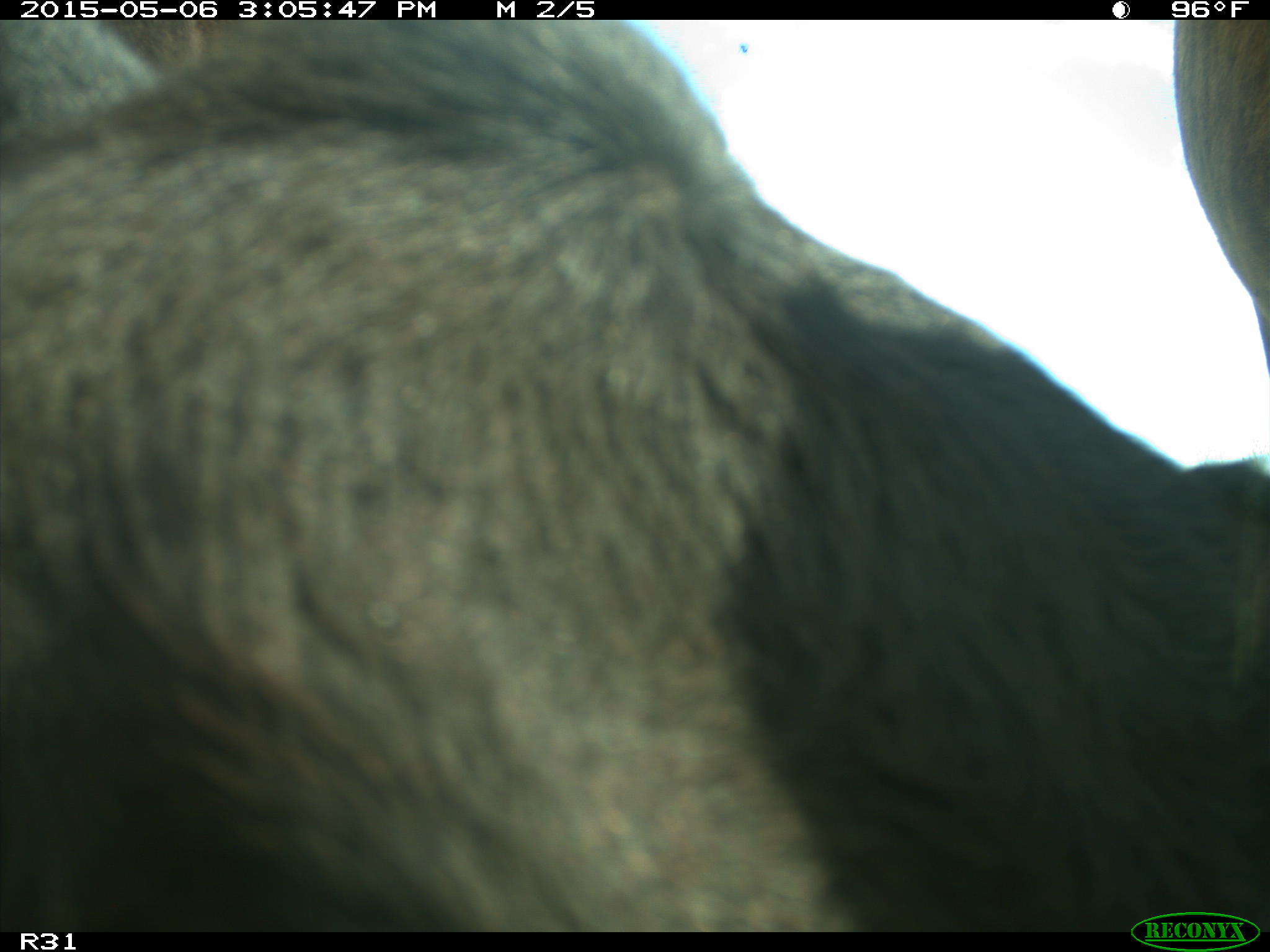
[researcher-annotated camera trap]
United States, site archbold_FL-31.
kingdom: Animalia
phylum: Chordata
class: Mammalia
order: Artiodactyla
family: Bovidae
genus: Bos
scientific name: Bos taurus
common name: domestic cow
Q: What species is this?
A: Bos taurus (domestic cow).